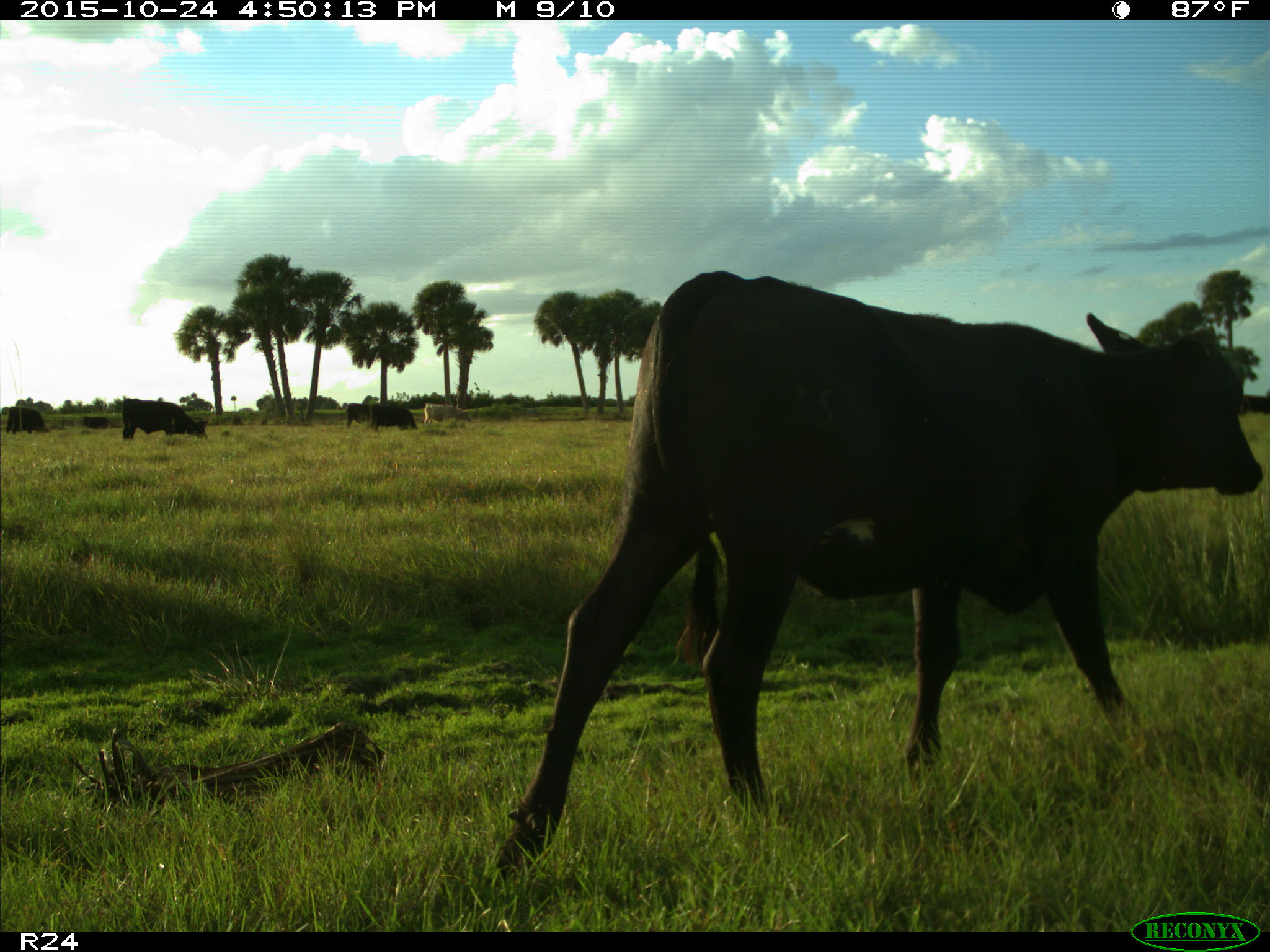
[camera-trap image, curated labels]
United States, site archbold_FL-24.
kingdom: Animalia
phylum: Chordata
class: Mammalia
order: Artiodactyla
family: Bovidae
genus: Bos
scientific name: Bos taurus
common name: domestic cow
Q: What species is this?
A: Bos taurus (domestic cow).